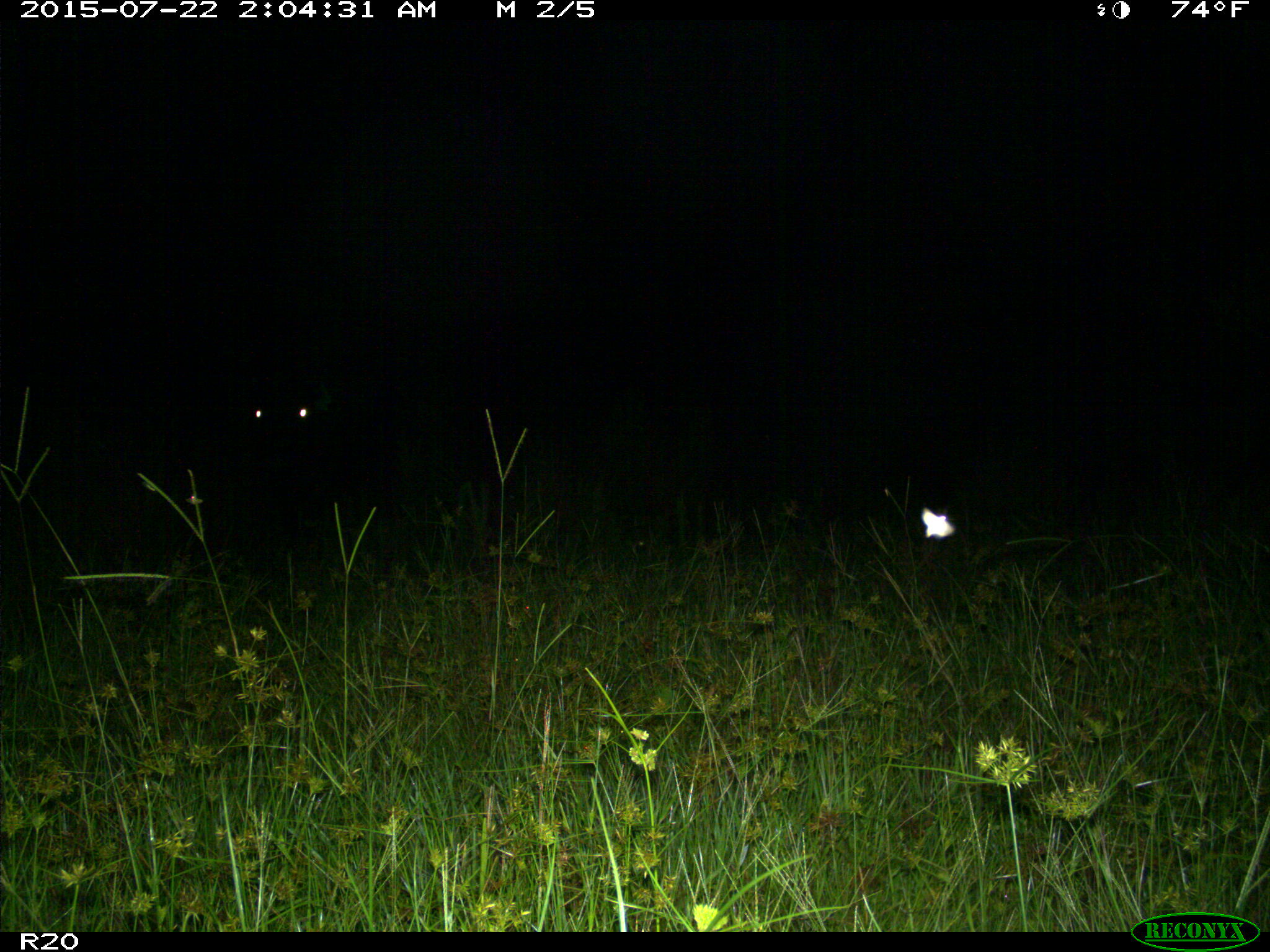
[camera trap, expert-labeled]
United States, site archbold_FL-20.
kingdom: Animalia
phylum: Chordata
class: Mammalia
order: Artiodactyla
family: Bovidae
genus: Bos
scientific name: Bos taurus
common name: domestic cow